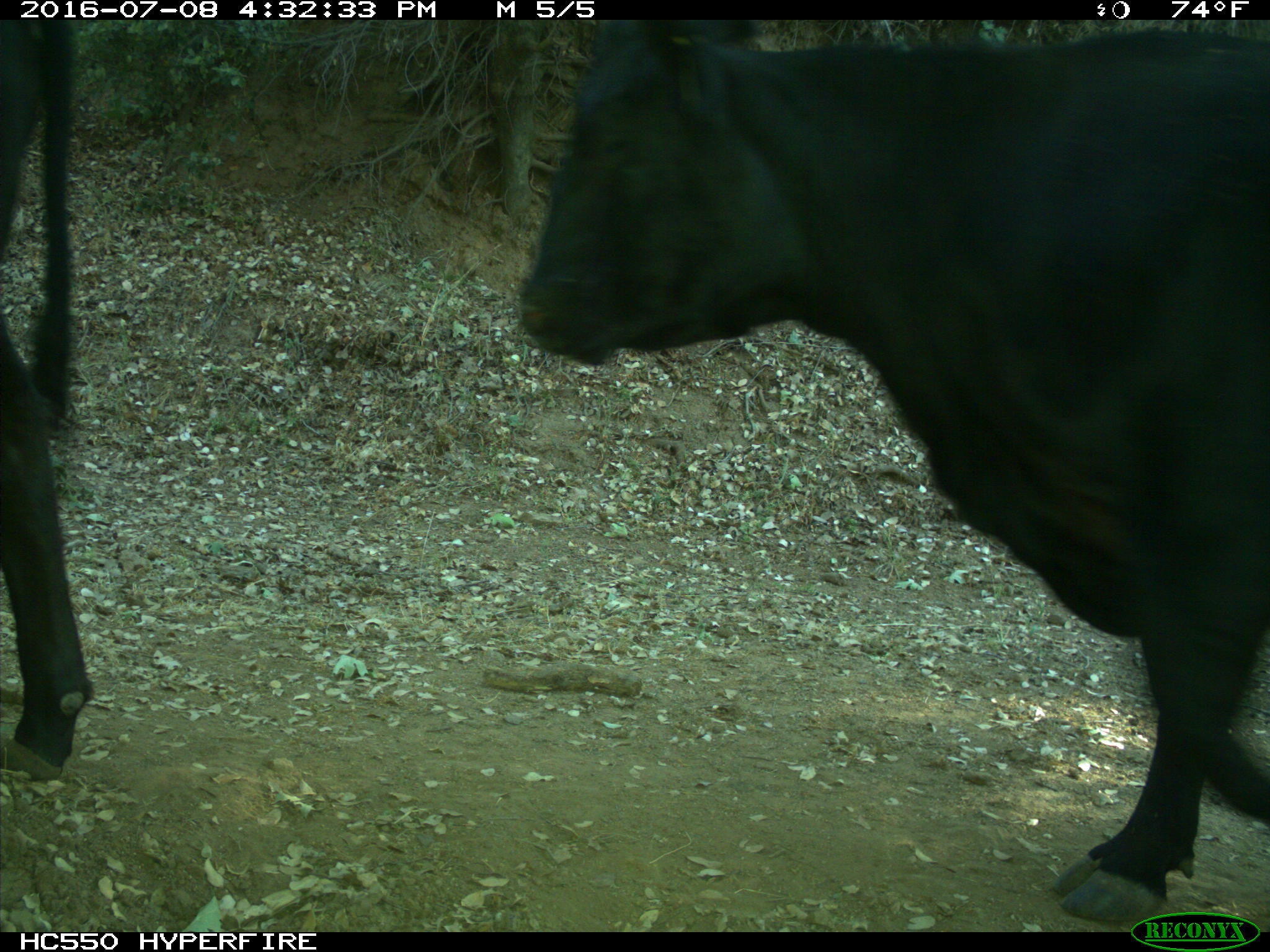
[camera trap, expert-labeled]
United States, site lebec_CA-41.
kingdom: Animalia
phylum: Chordata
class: Mammalia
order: Artiodactyla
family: Bovidae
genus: Bos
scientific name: Bos taurus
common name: domestic cow